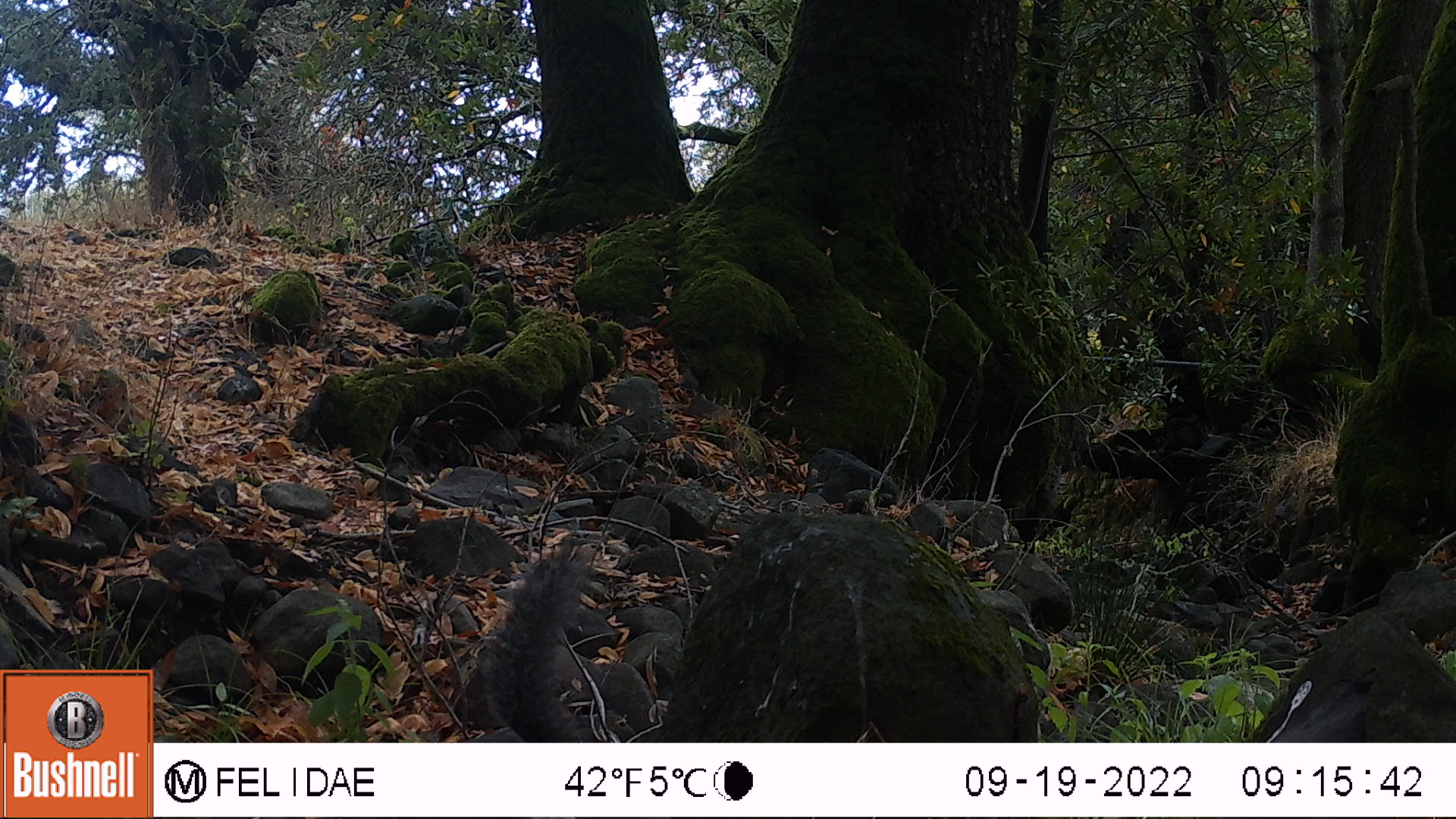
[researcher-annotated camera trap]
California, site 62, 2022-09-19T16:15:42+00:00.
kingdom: Animalia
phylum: Chordata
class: Mammalia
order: Rodentia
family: Sciuridae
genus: Sciurus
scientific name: Sciurus griseus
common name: western gray squirrel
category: western grey squirrel